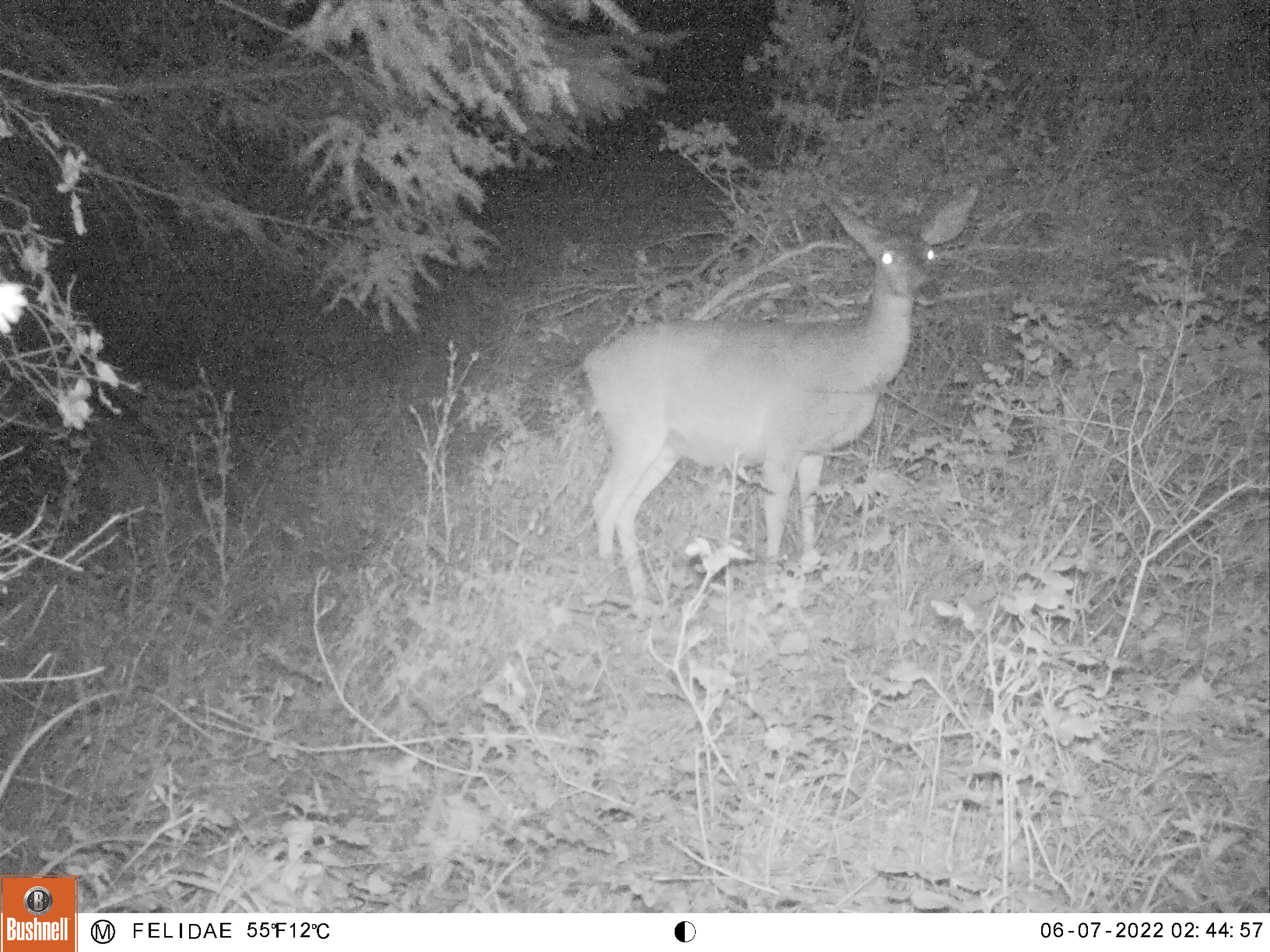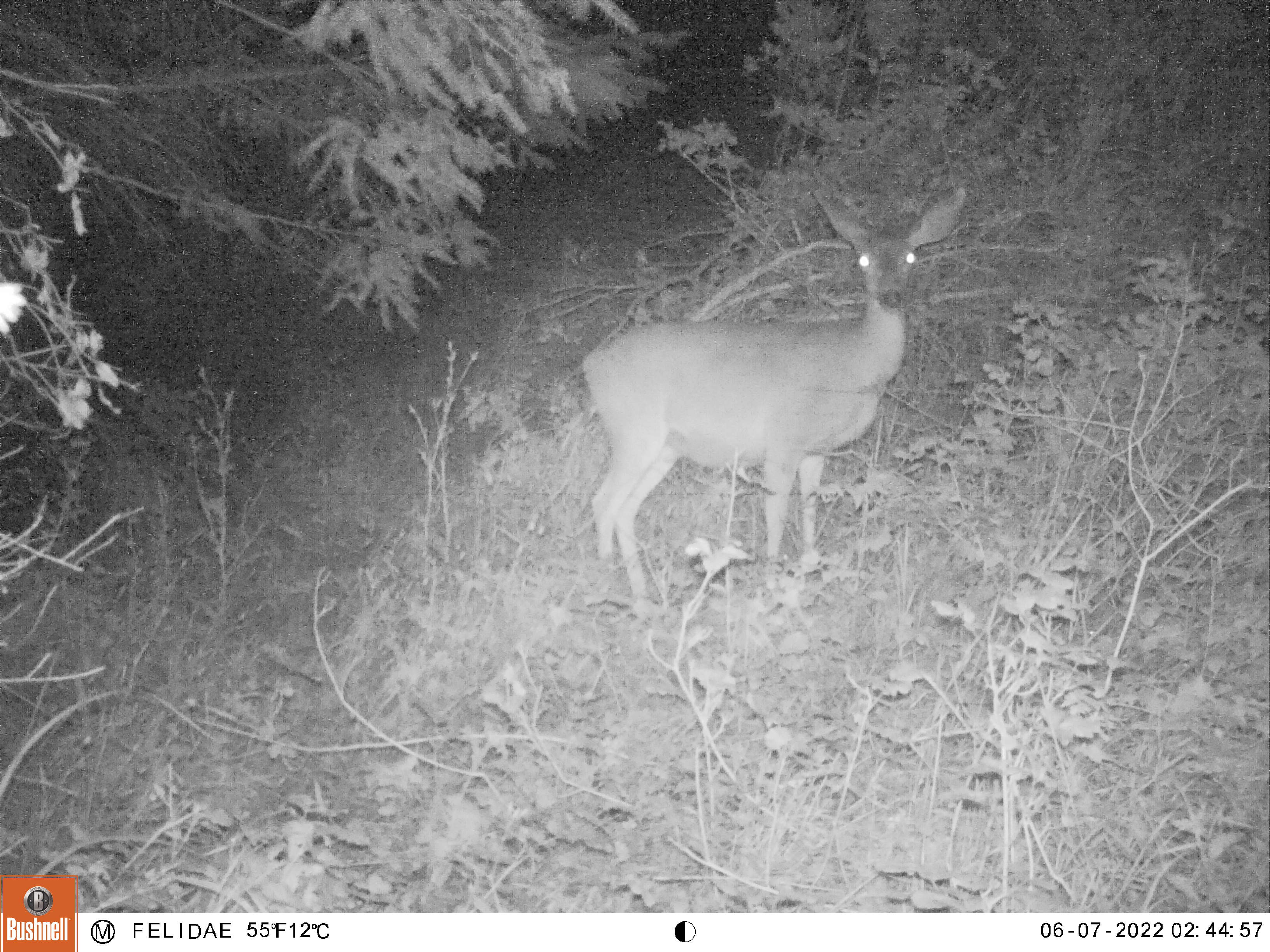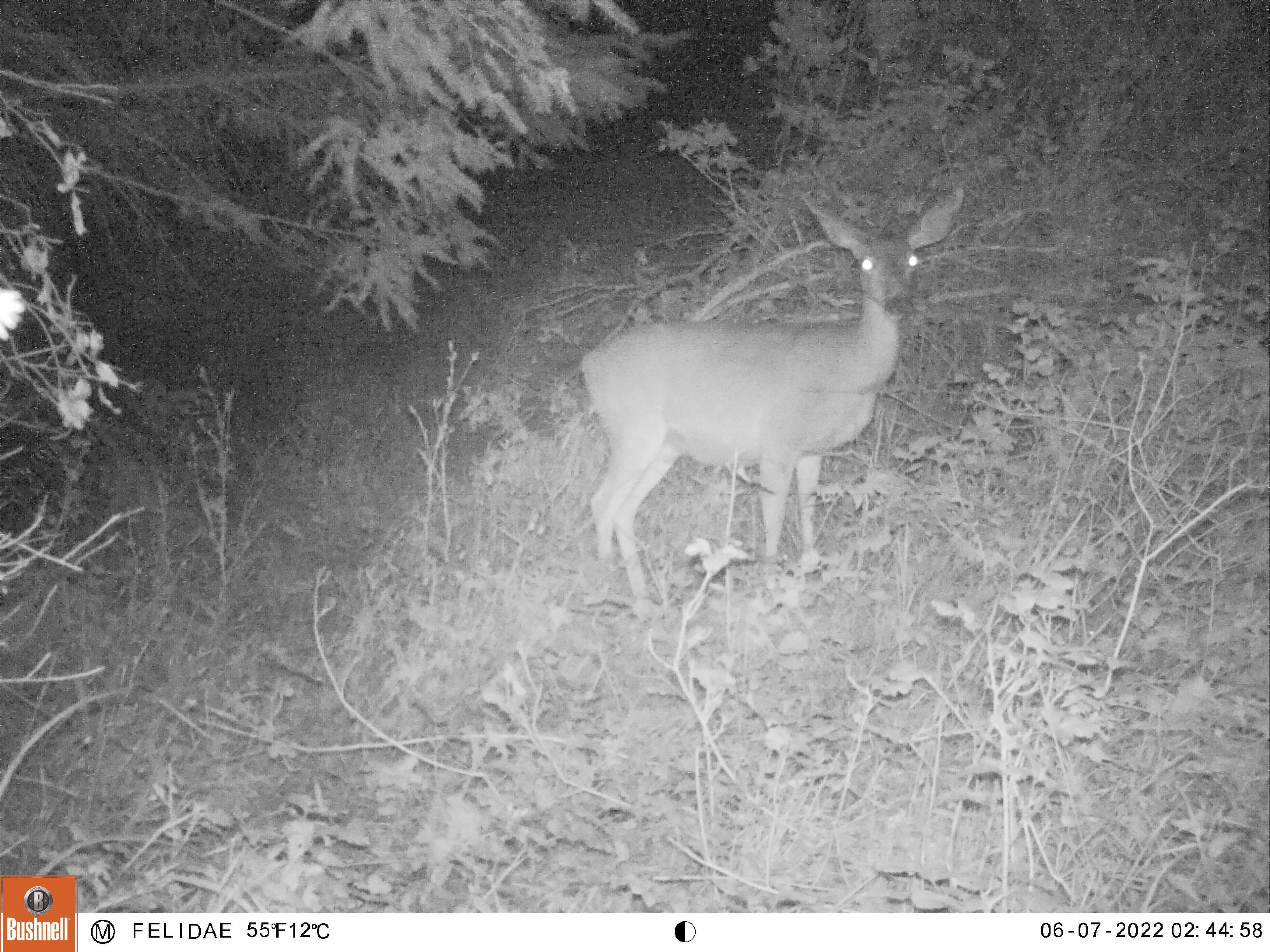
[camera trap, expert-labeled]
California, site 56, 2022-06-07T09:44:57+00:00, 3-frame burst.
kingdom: Animalia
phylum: Chordata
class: Mammalia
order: Artiodactyla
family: Cervidae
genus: Odocoileus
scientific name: Odocoileus hemionus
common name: mule deer